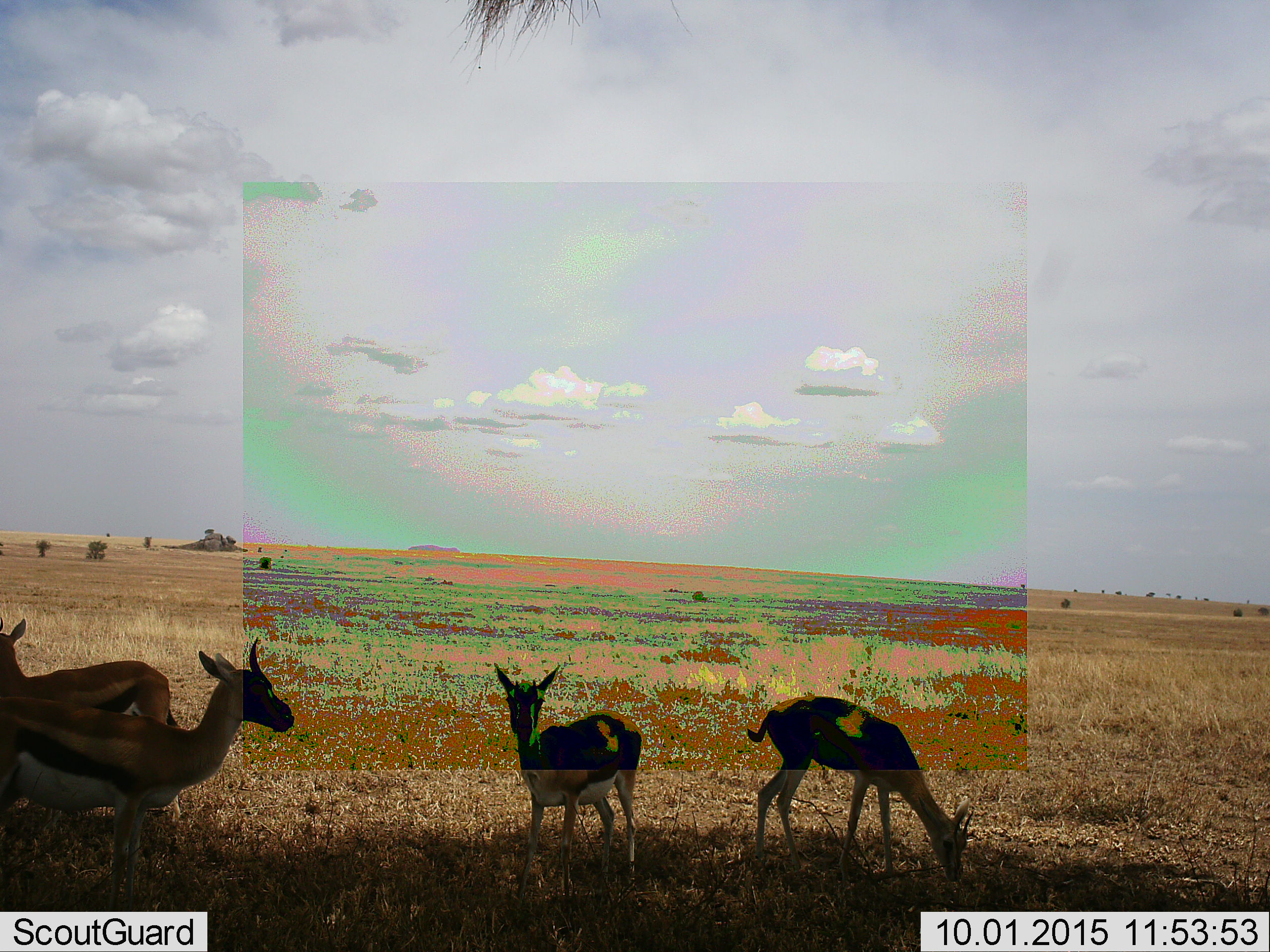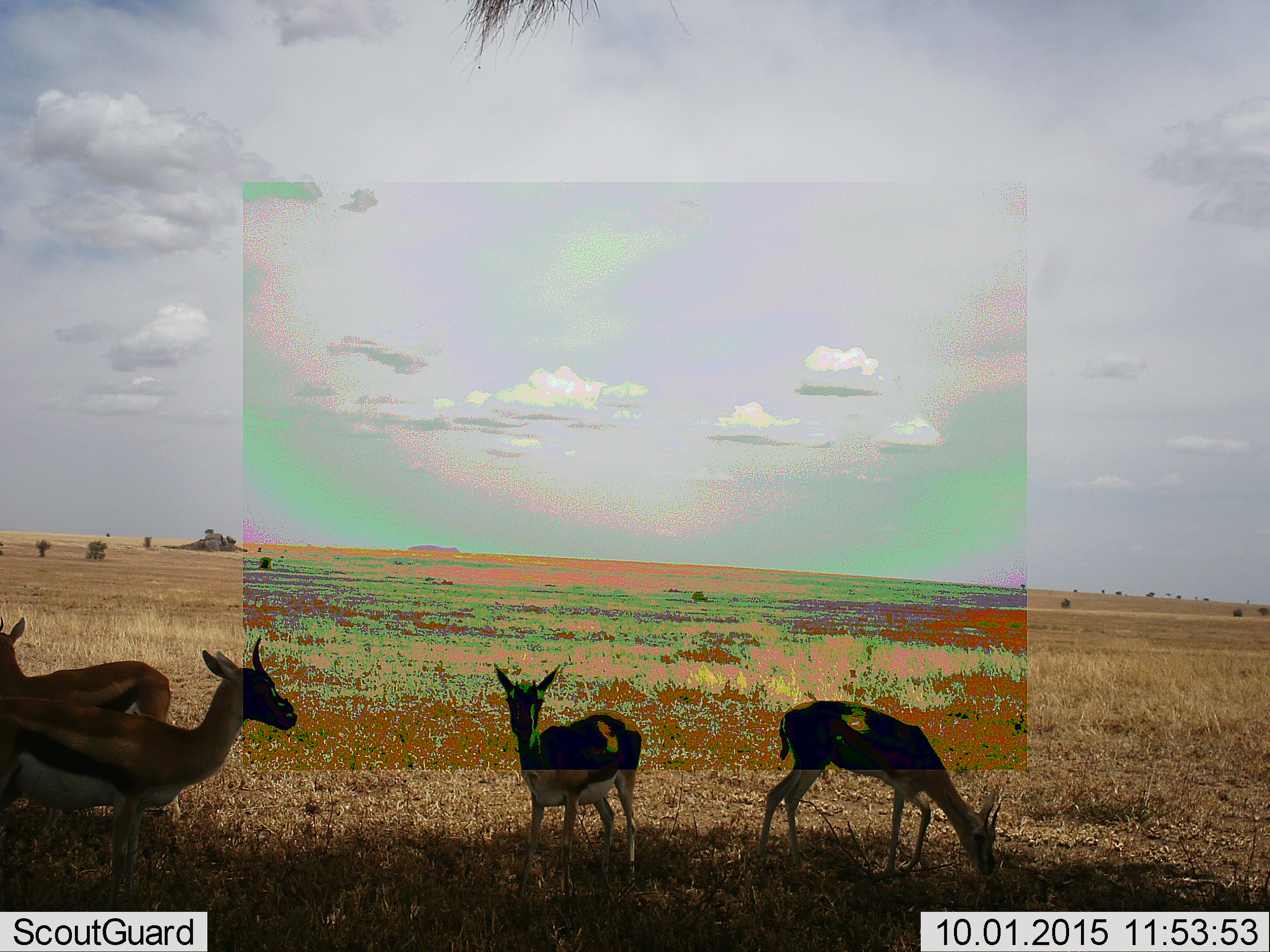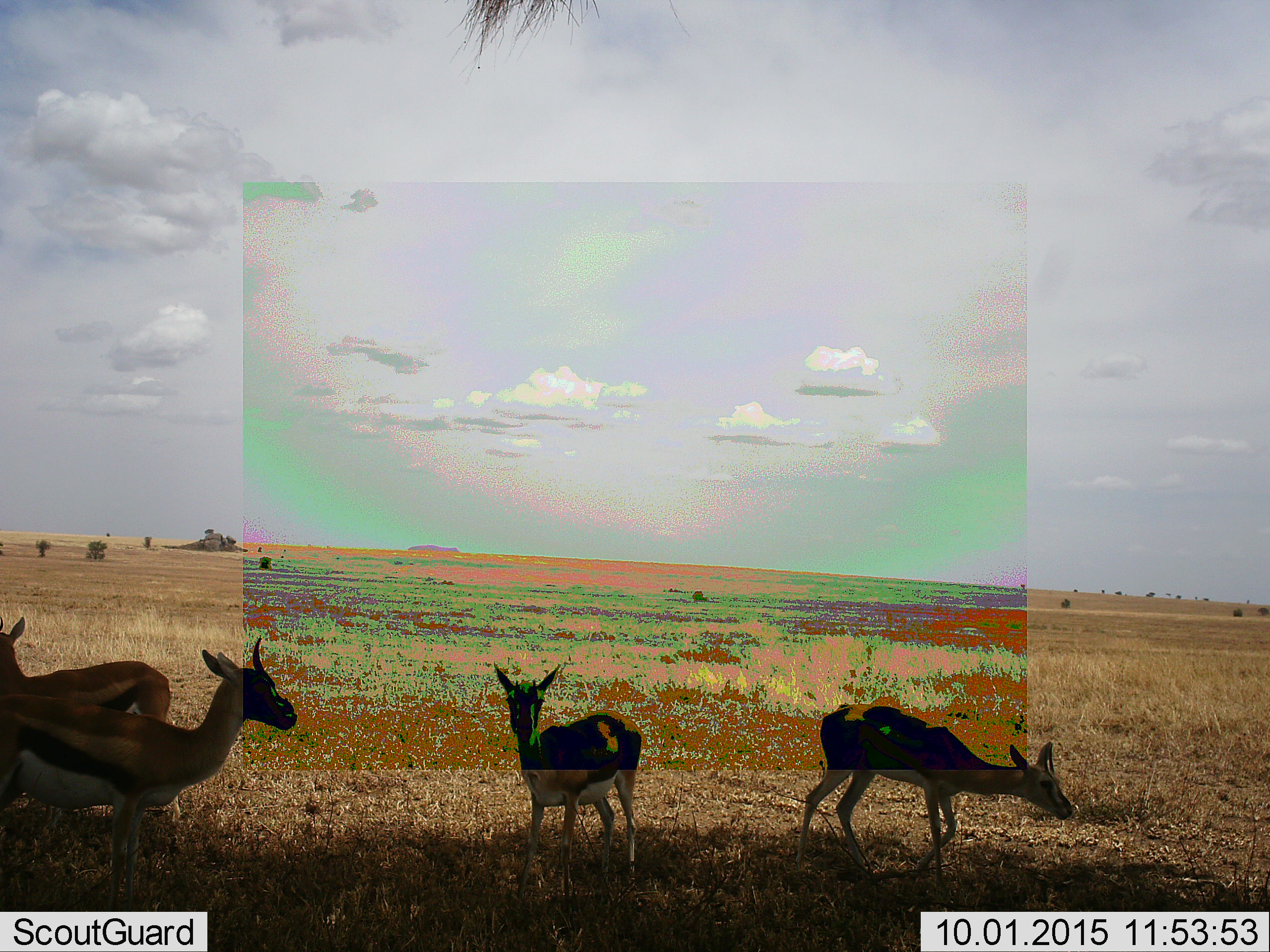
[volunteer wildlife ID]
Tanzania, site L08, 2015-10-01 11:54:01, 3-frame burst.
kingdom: Animalia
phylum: Chordata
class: Mammalia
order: Artiodactyla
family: Bovidae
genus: Eudorcas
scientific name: Eudorcas thomsonii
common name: thomson's gazelle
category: gazellethomsons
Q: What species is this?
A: Gazellethomsons (thomson's gazelle) (Eudorcas thomsonii).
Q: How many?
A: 4.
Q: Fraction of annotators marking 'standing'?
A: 90%.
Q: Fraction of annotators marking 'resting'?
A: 10%.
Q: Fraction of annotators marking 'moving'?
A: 20%.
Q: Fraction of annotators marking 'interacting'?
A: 20%.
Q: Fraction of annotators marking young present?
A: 30%.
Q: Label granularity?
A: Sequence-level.